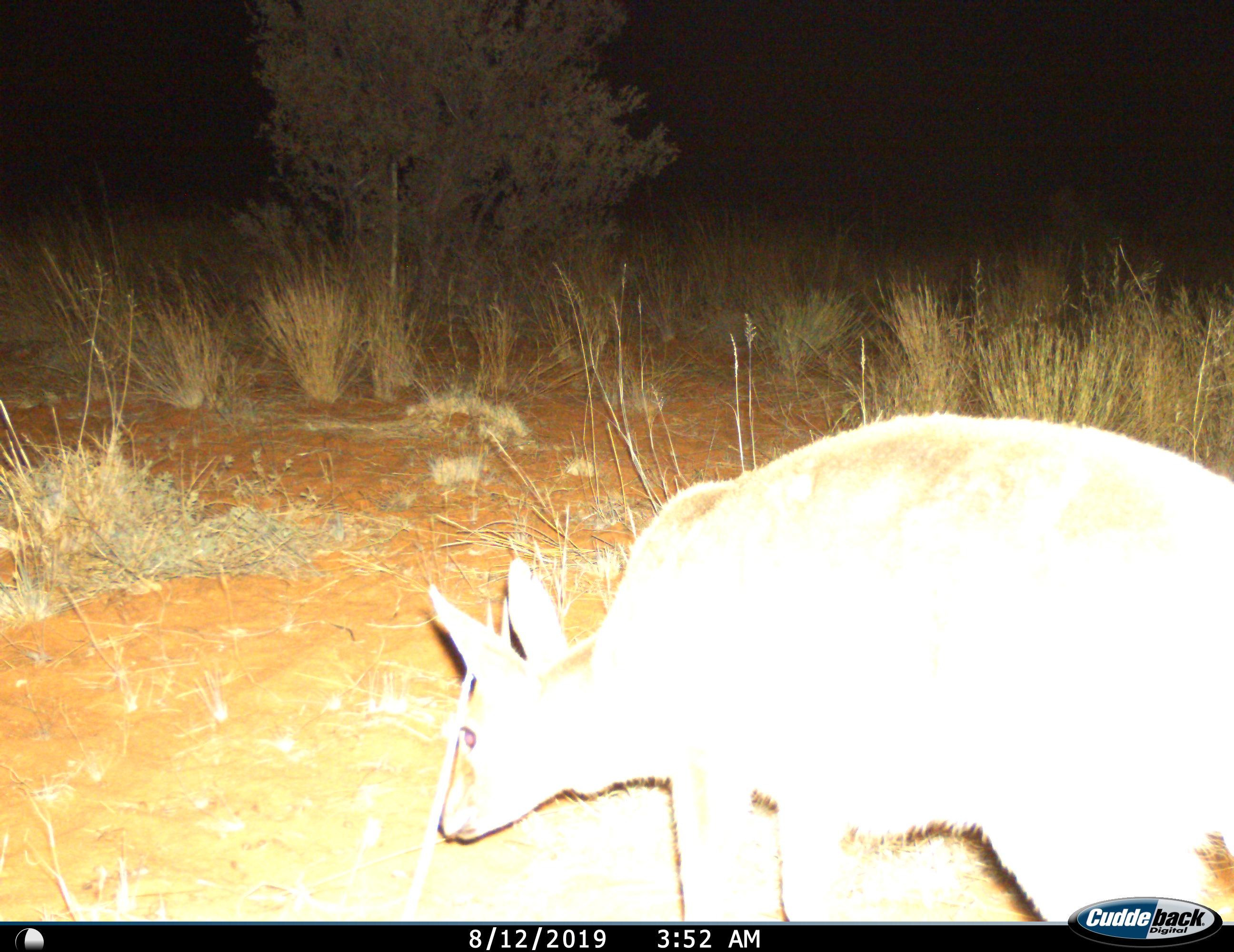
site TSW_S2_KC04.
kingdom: Animalia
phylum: Chordata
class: Mammalia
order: Artiodactyla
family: Bovidae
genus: Sylvicapra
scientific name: Sylvicapra grimmia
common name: common duiker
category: duikercommongrey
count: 1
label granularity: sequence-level